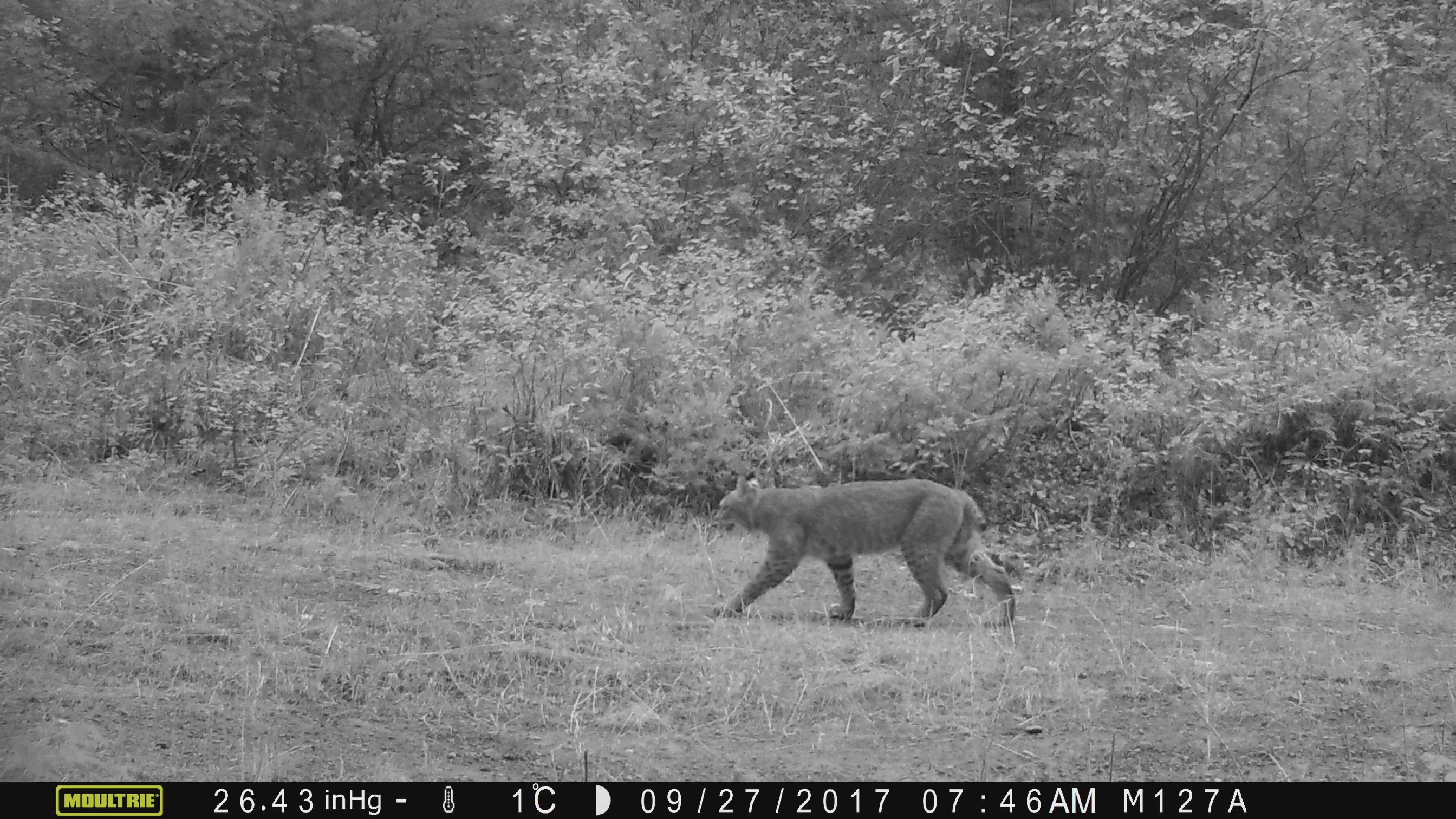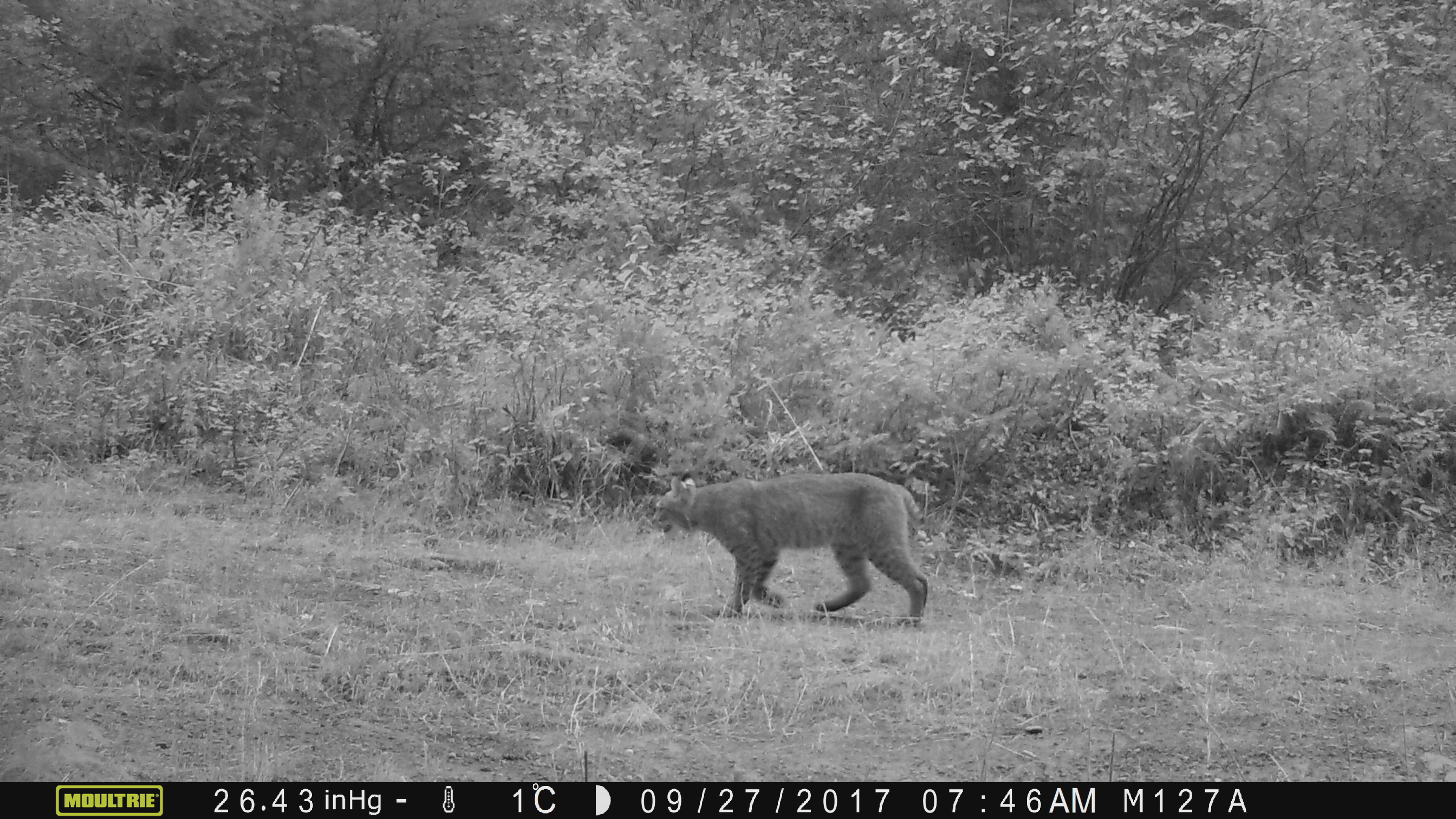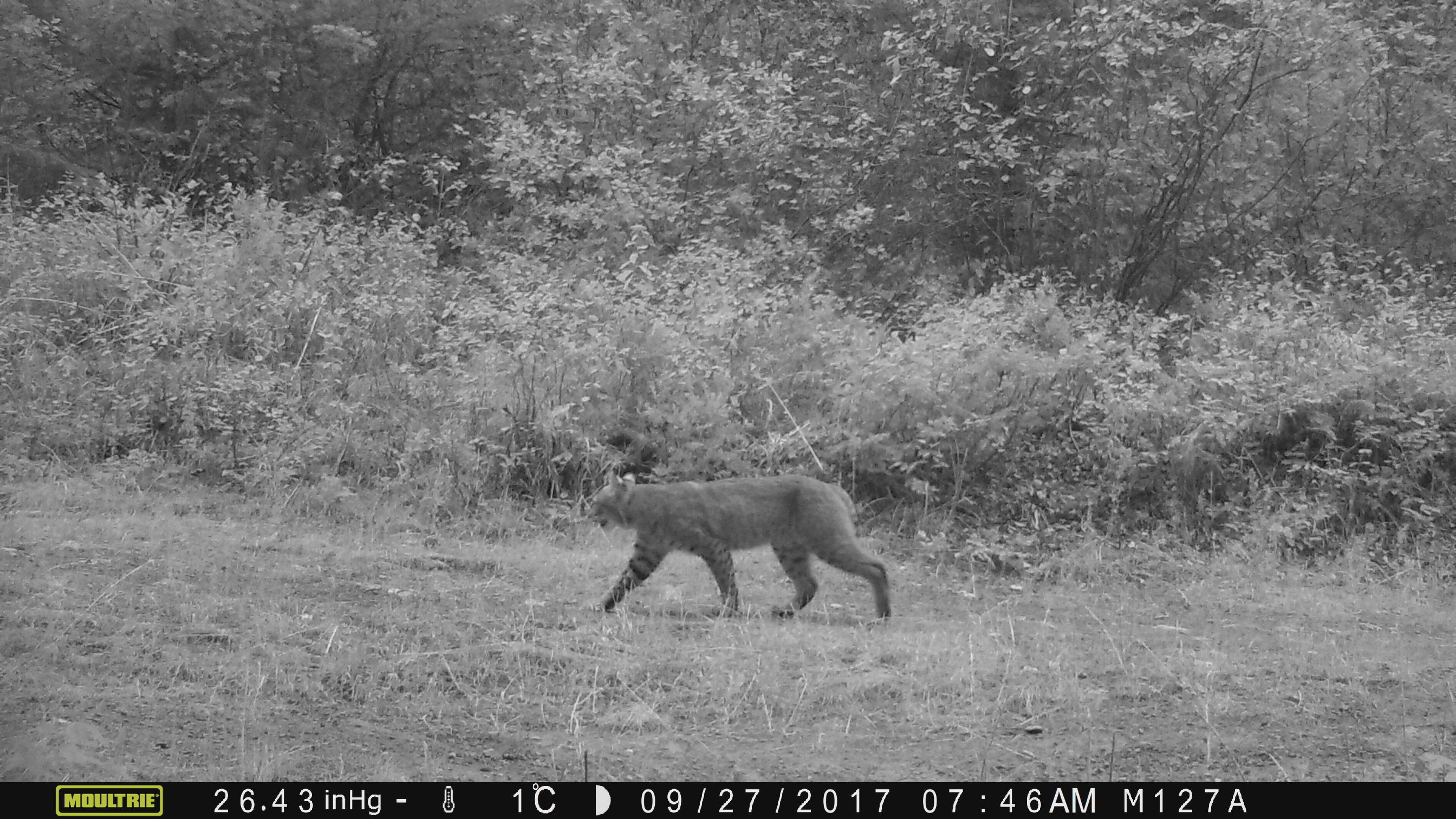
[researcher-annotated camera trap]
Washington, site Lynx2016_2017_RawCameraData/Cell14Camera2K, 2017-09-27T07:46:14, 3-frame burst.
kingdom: Animalia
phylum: Chordata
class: Mammalia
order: Carnivora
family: Felidae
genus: Lynx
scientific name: Lynx rufus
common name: bobcat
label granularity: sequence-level